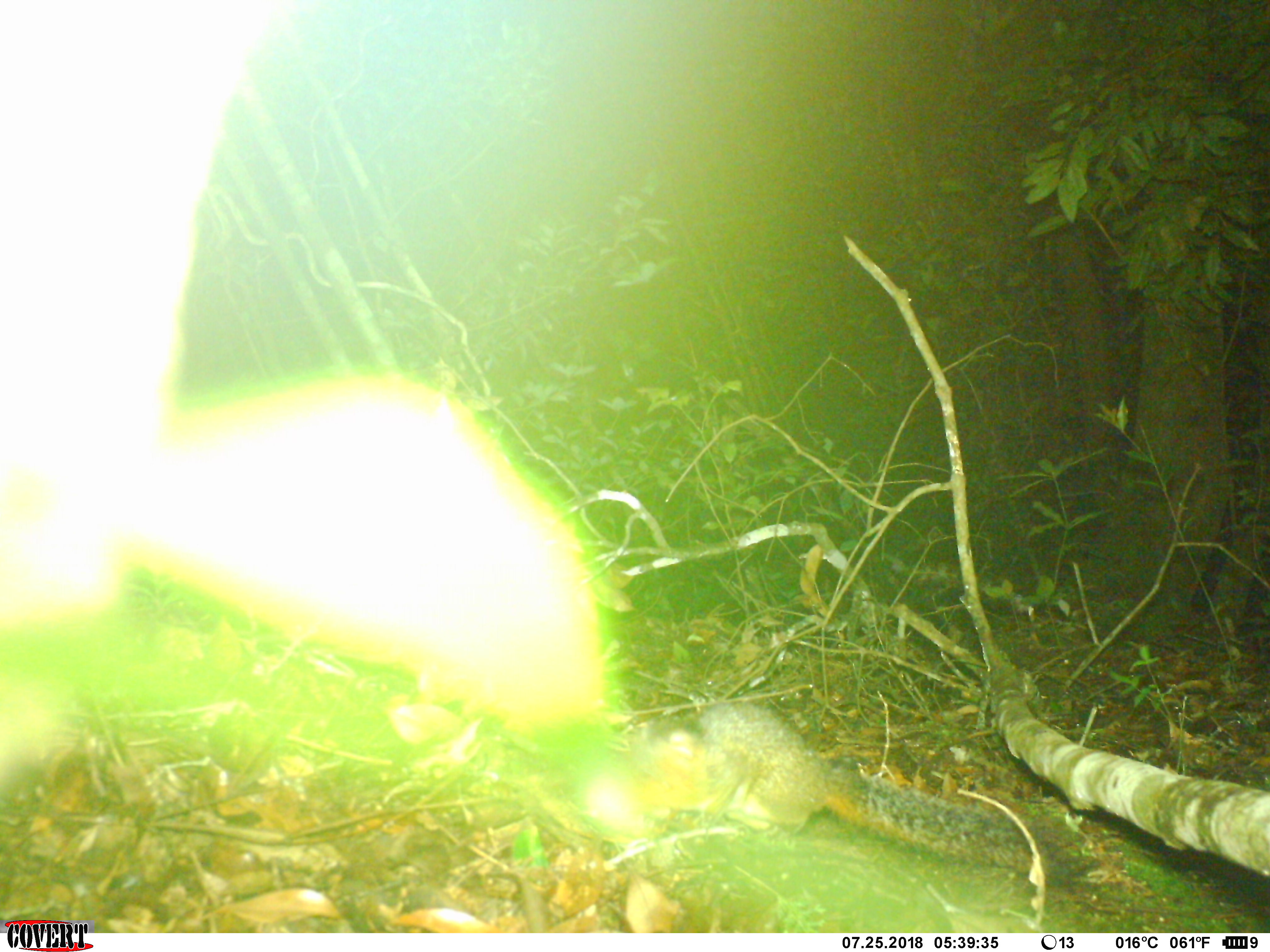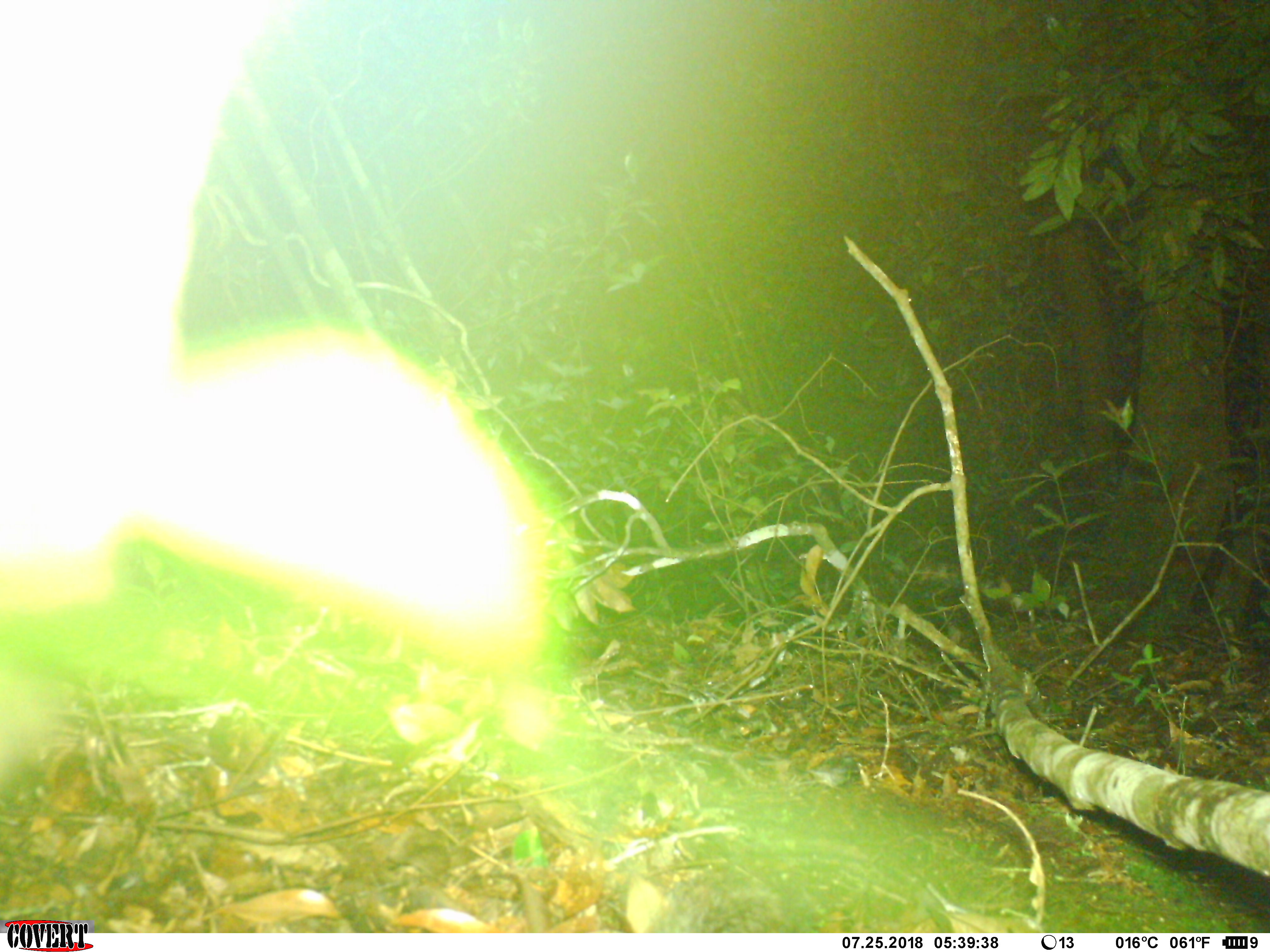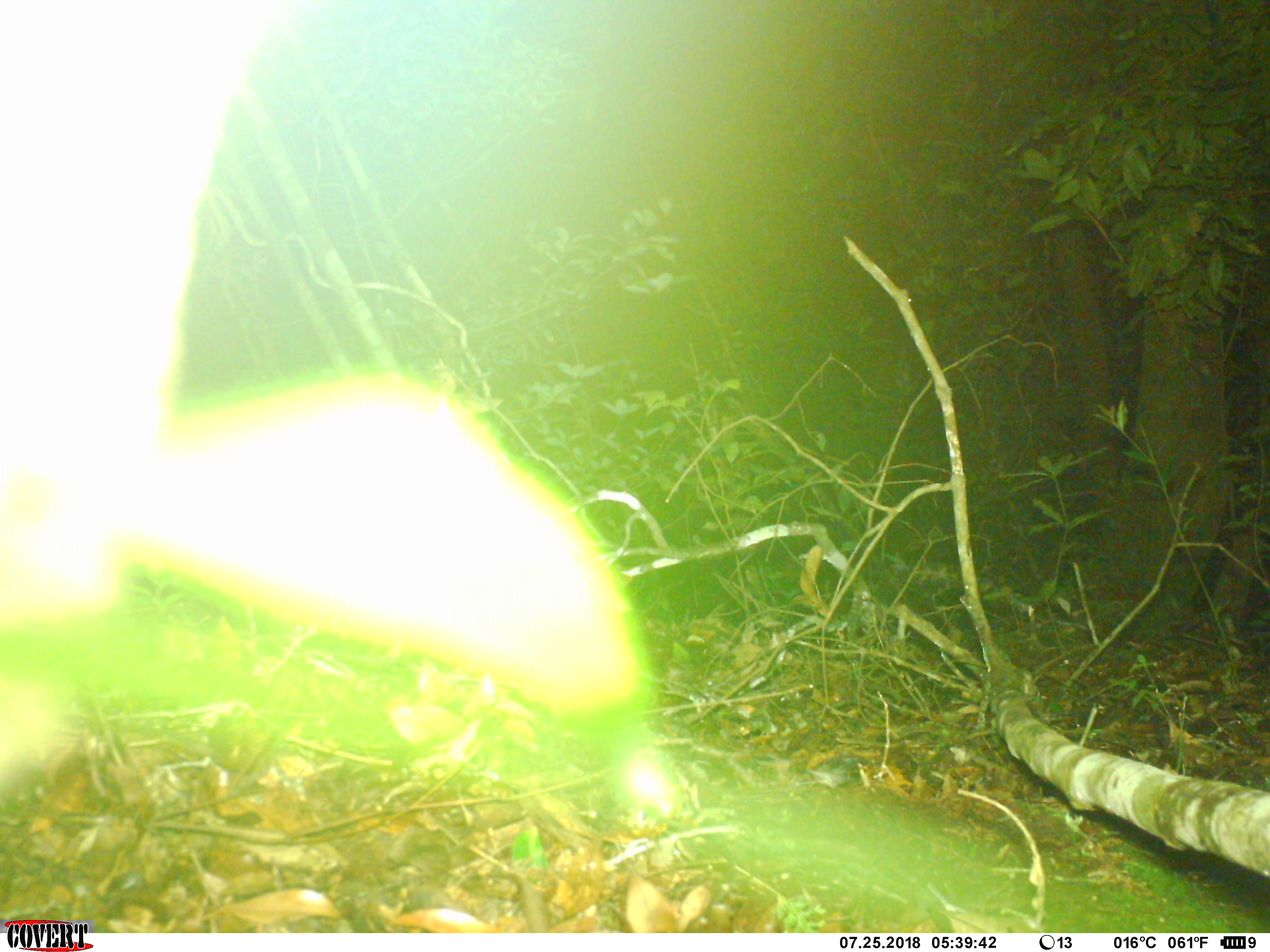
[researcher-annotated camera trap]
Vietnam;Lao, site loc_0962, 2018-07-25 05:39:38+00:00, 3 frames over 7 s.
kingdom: Animalia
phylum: Chordata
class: Mammalia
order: Rodentia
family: Sciuridae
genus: Dremomys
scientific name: Dremomys rufigenis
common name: red-cheeked squirrel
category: red cheeked squirrel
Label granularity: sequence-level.